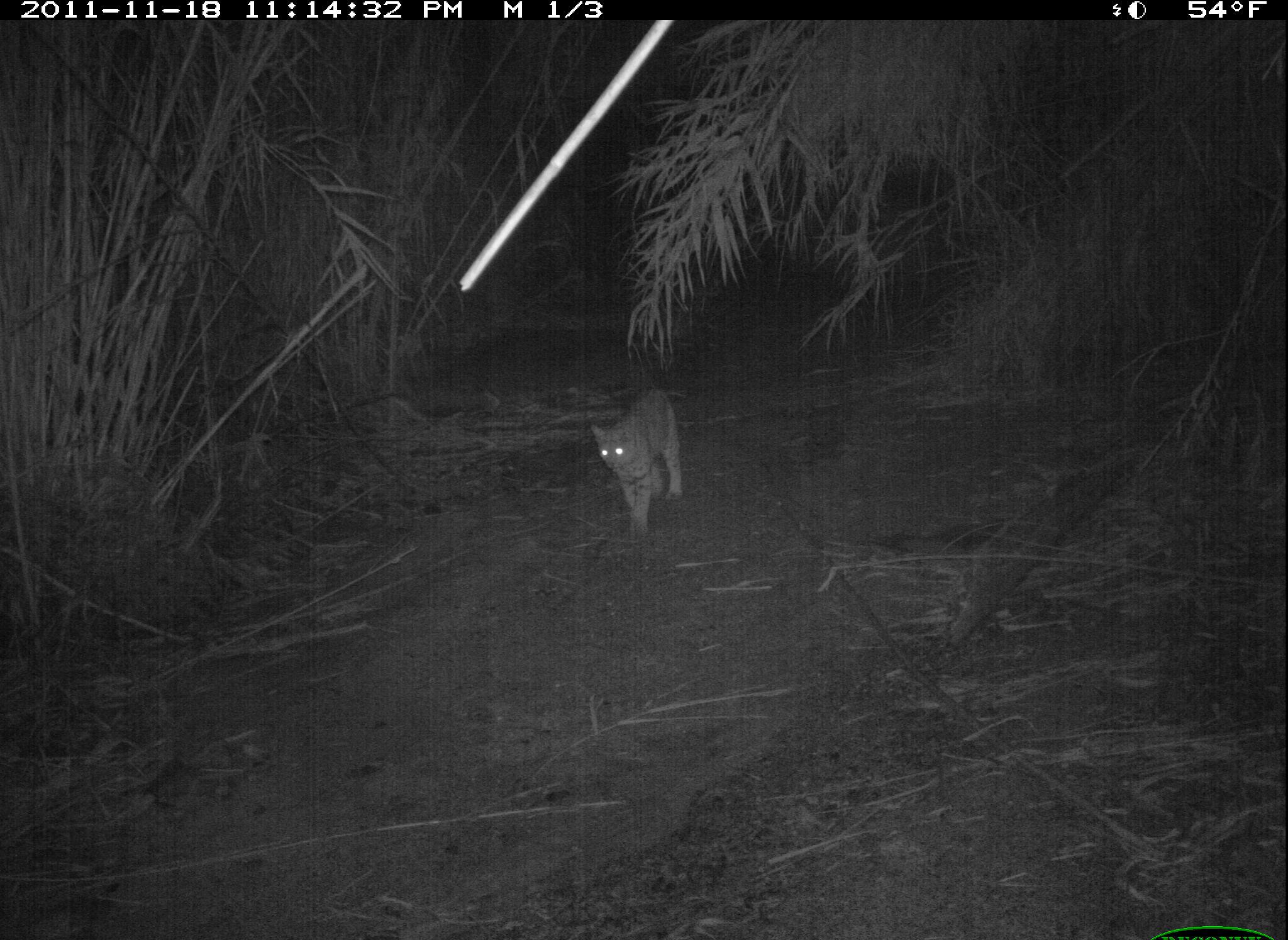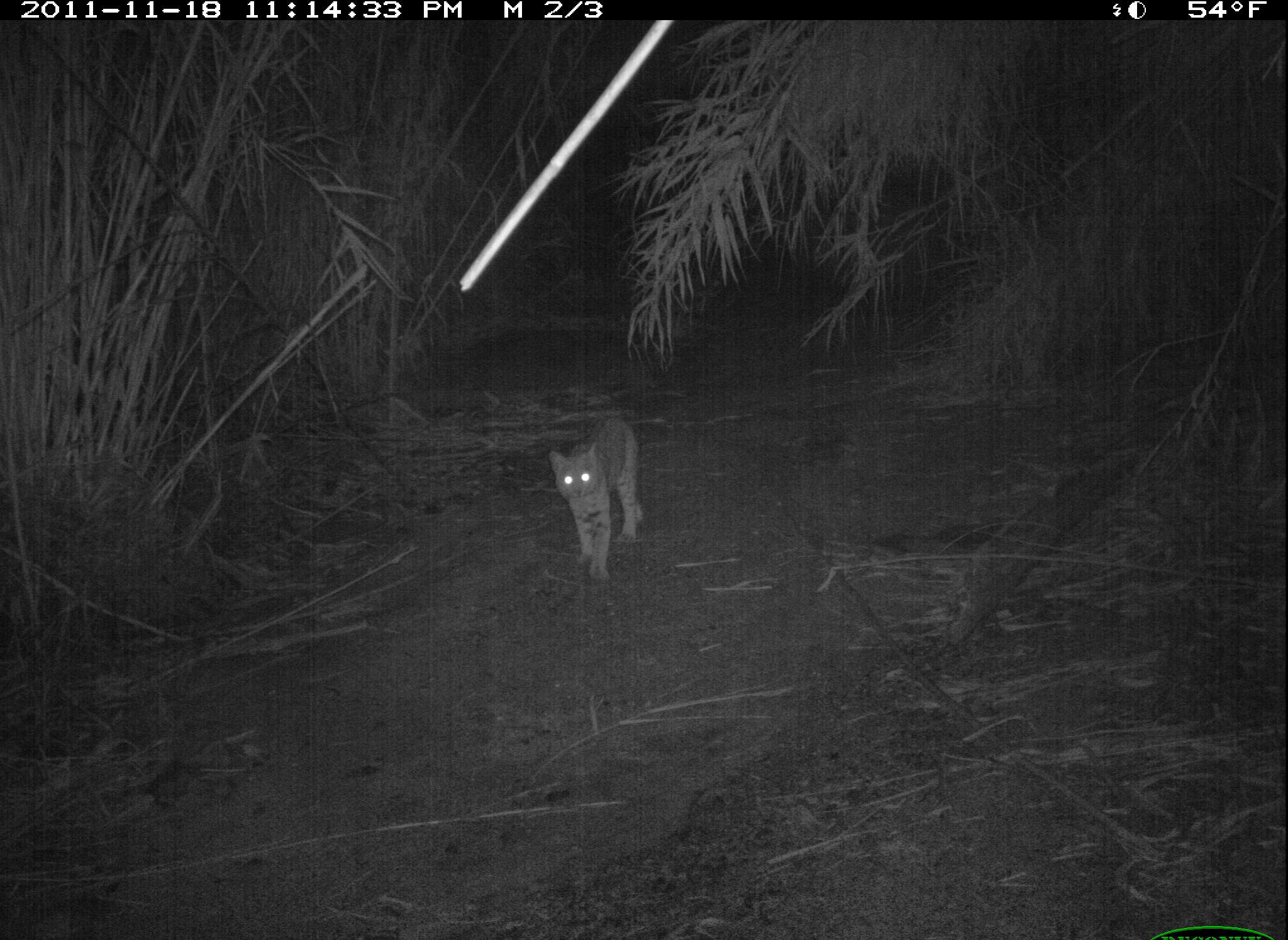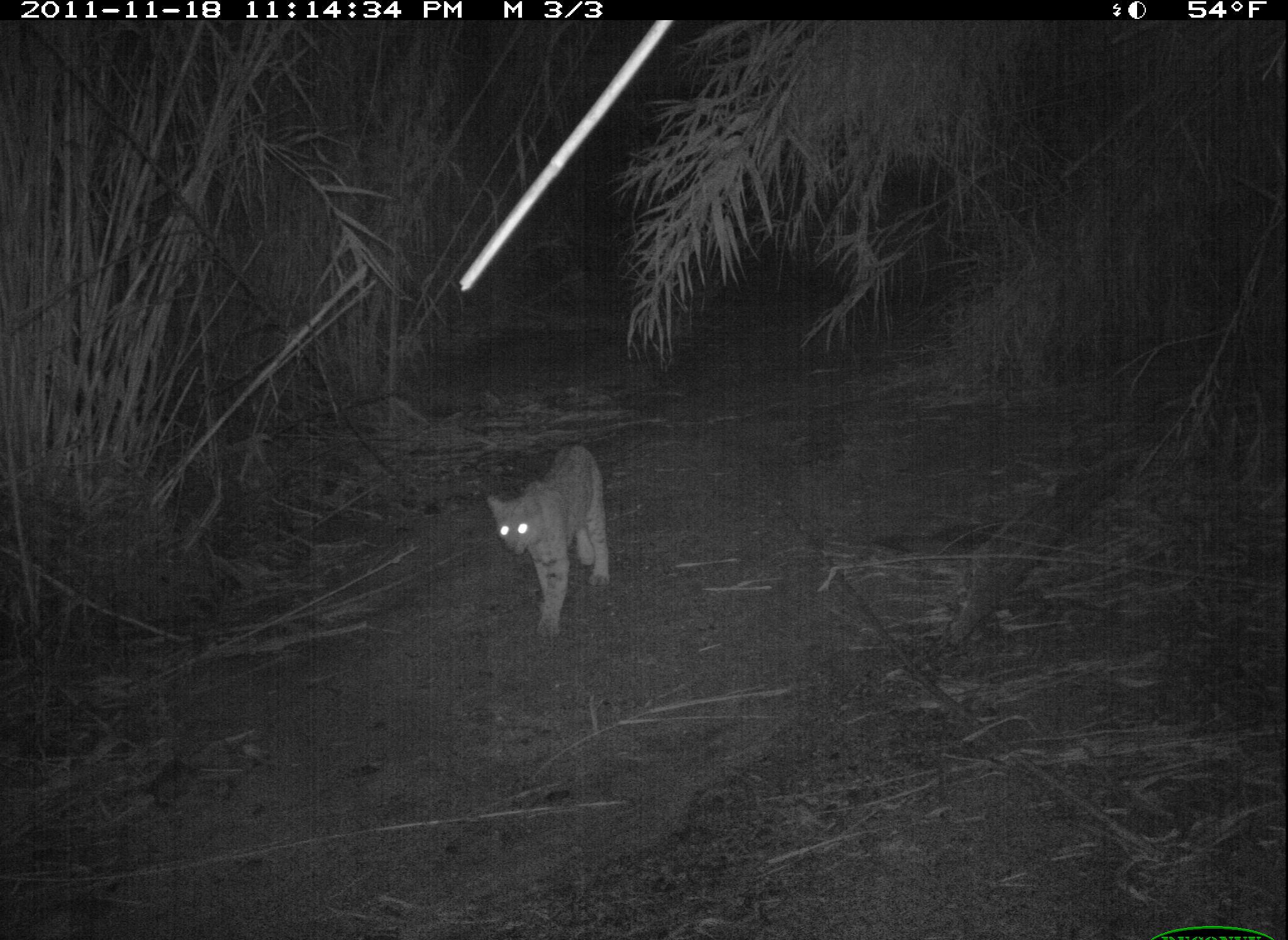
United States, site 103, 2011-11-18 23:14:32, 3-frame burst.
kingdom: Animalia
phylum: Chordata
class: Mammalia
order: Carnivora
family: Felidae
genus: Lynx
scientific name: Lynx rufus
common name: bobcat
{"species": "bobcat (Lynx rufus)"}